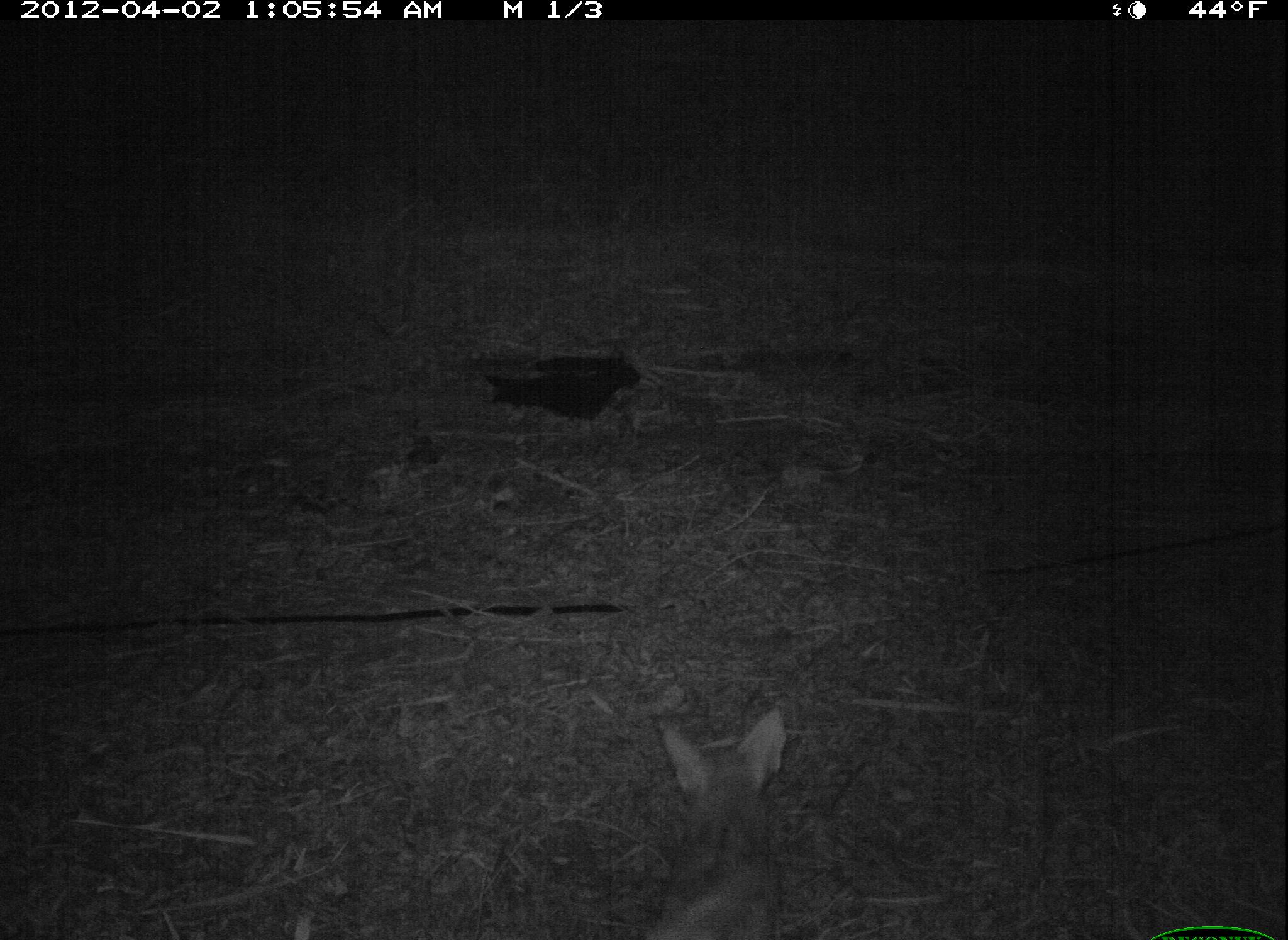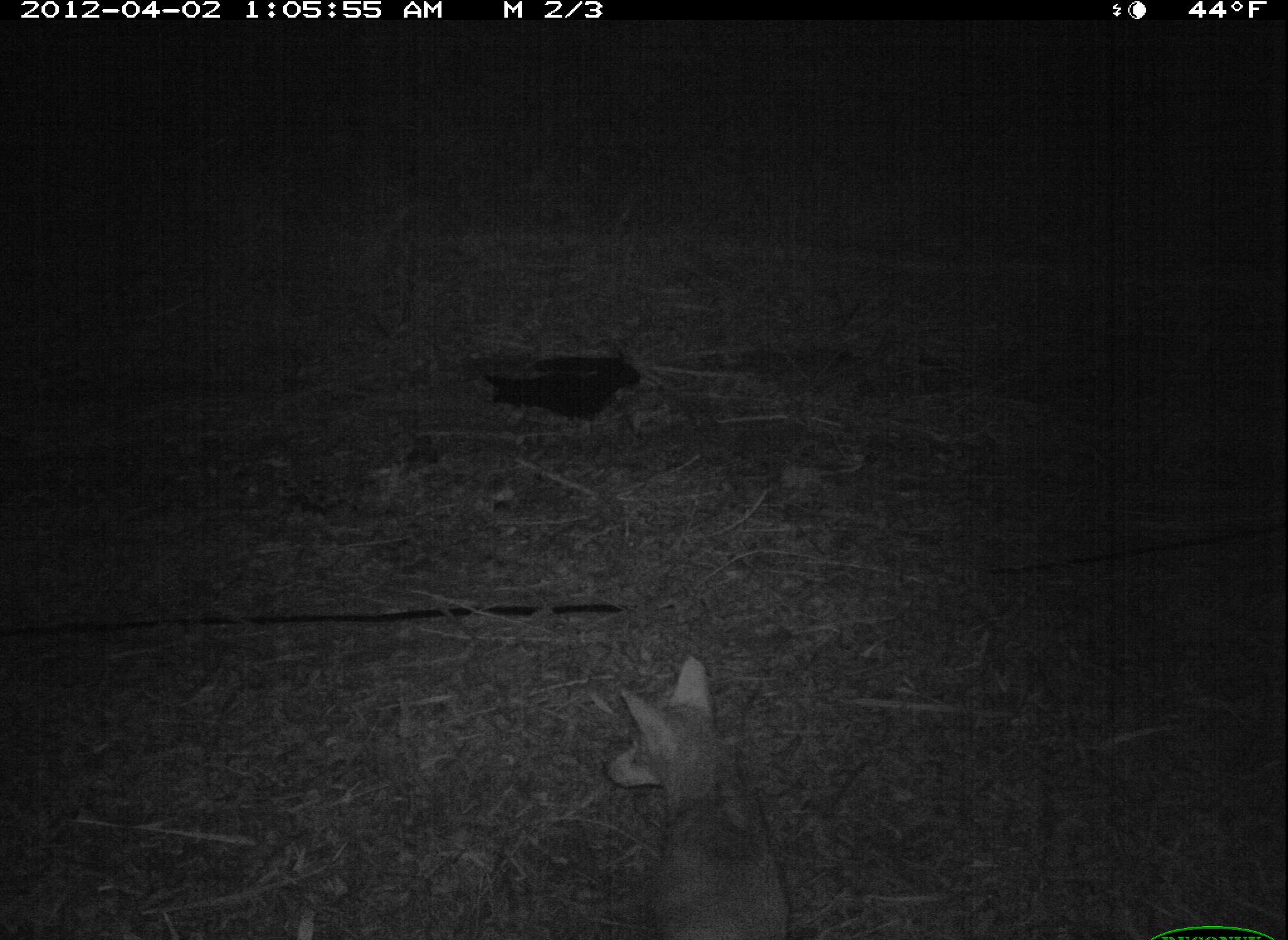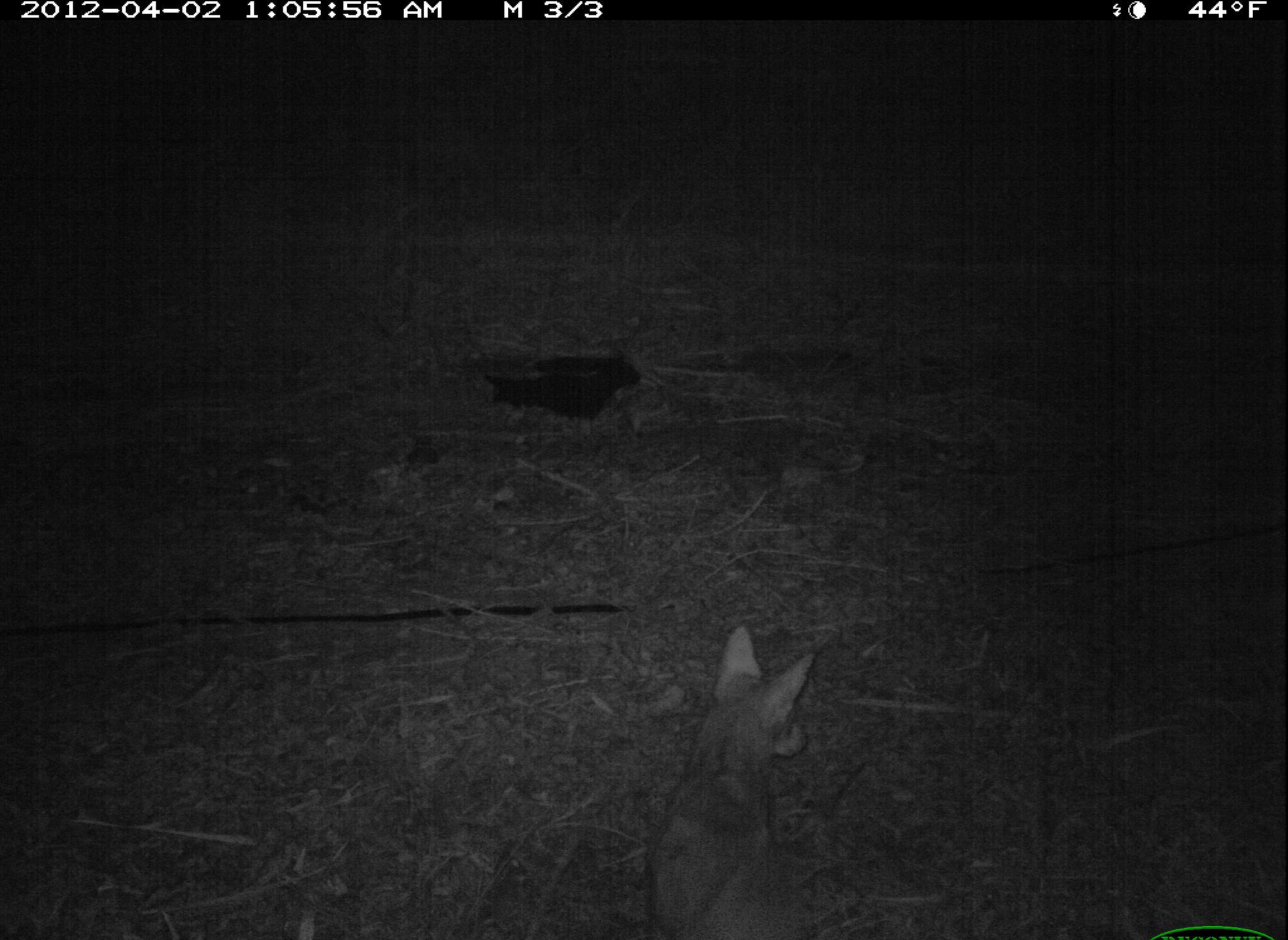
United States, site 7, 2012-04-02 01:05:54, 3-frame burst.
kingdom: Animalia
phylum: Chordata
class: Mammalia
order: Carnivora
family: Canidae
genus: Canis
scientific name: Canis latrans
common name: coyote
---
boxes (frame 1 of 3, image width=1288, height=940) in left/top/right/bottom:
coyote: 621/694/816/940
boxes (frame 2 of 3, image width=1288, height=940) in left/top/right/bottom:
coyote: 581/643/816/940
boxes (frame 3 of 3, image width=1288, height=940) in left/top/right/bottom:
coyote: 631/609/829/940